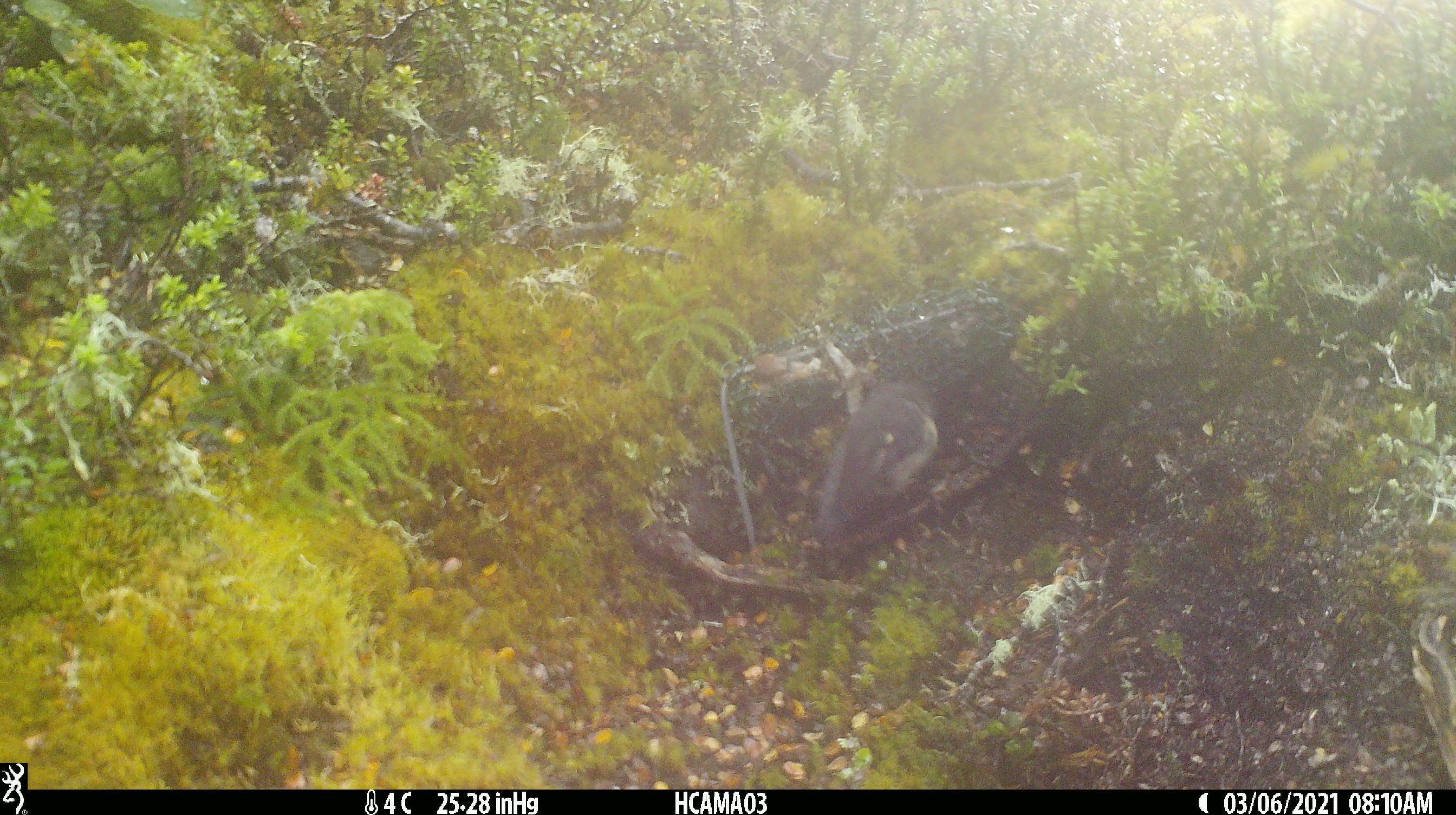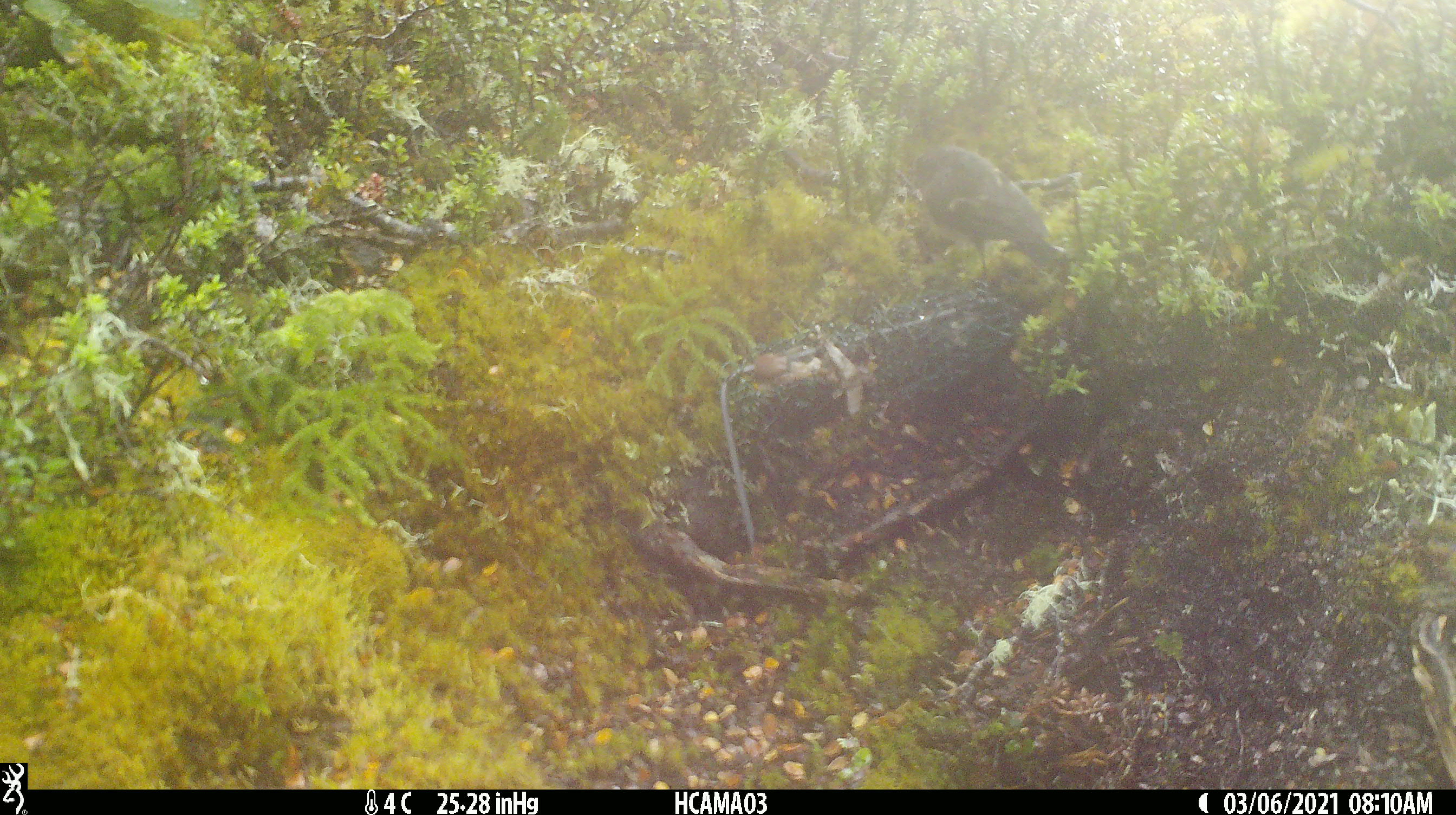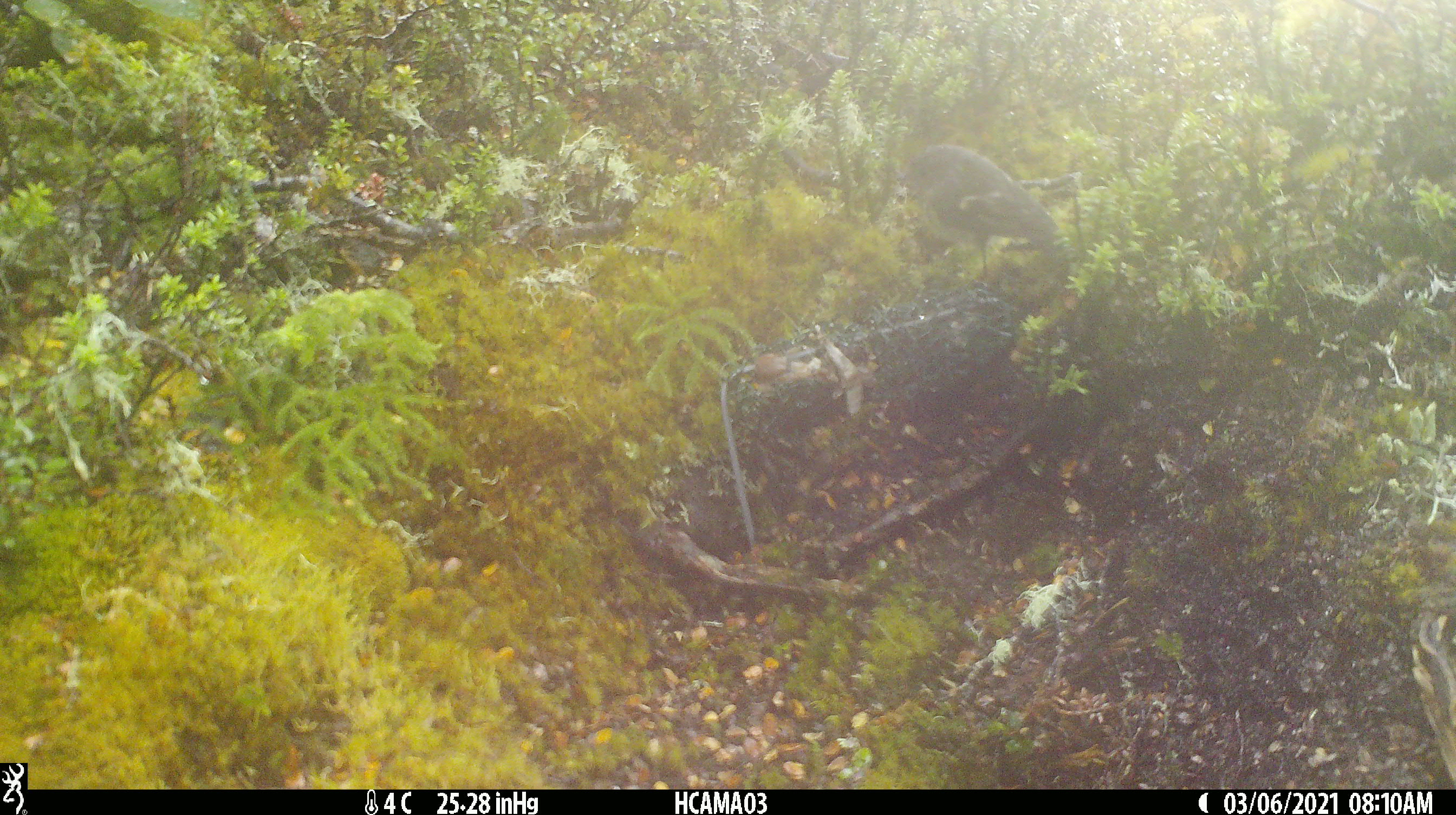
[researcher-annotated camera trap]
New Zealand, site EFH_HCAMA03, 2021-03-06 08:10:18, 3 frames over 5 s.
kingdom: Animalia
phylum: Chordata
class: Aves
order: Passeriformes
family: Petroicidae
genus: Petroica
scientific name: Petroica macrocephala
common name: tomtit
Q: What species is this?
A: Tomtit (Petroica macrocephala).